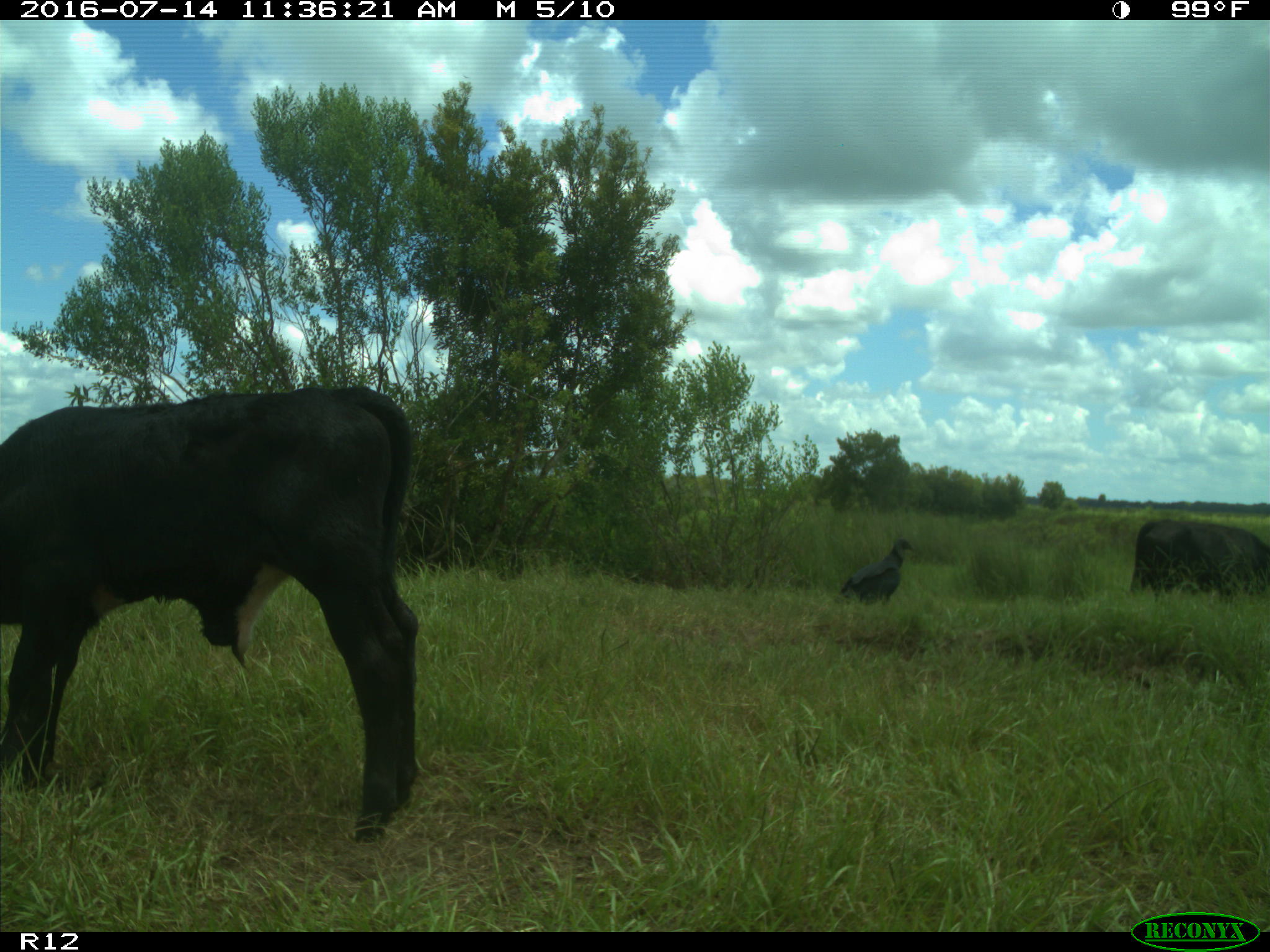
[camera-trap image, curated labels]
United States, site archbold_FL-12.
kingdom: Animalia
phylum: Chordata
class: Mammalia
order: Artiodactyla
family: Bovidae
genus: Bos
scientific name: Bos taurus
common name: domestic cow